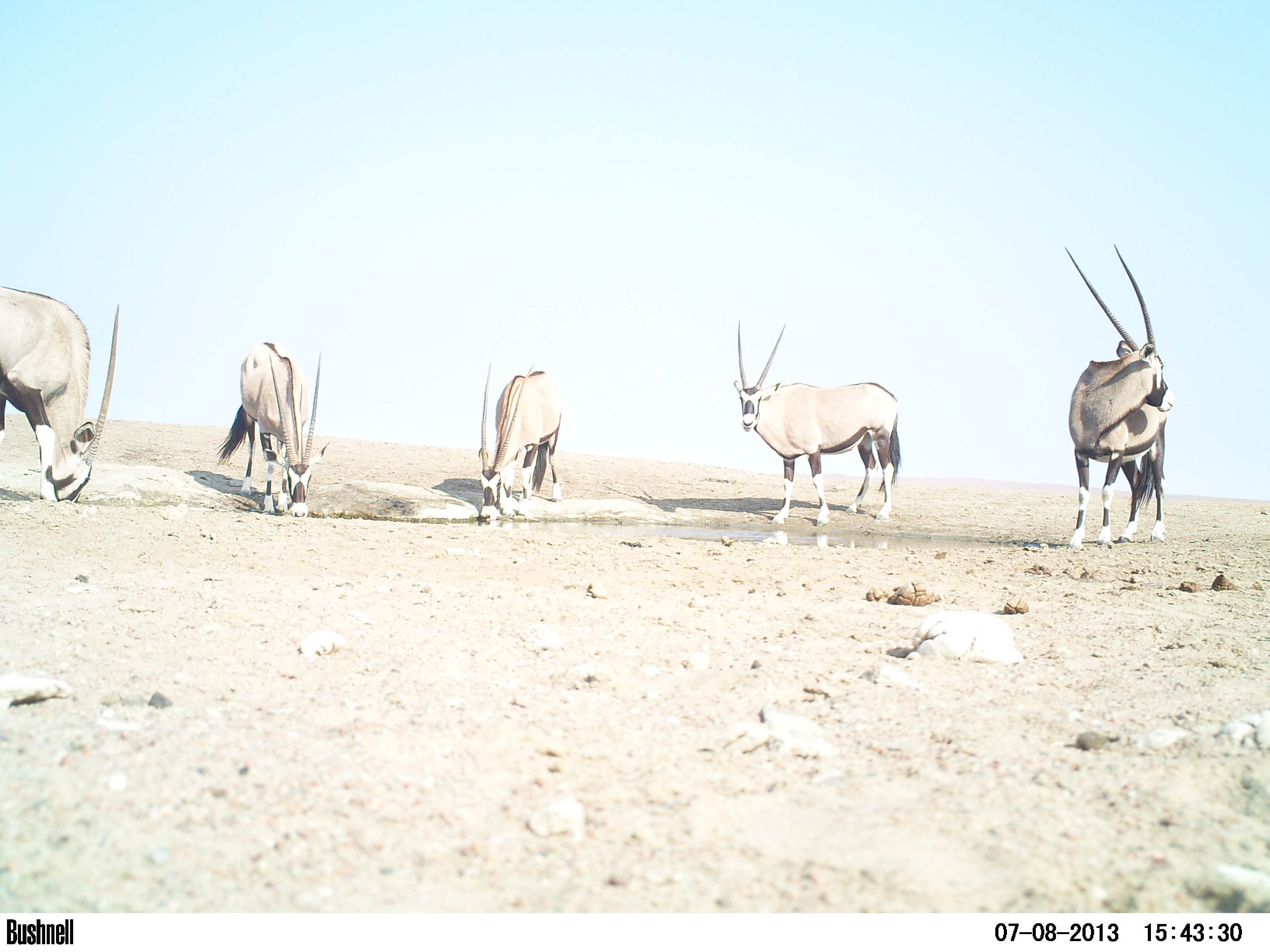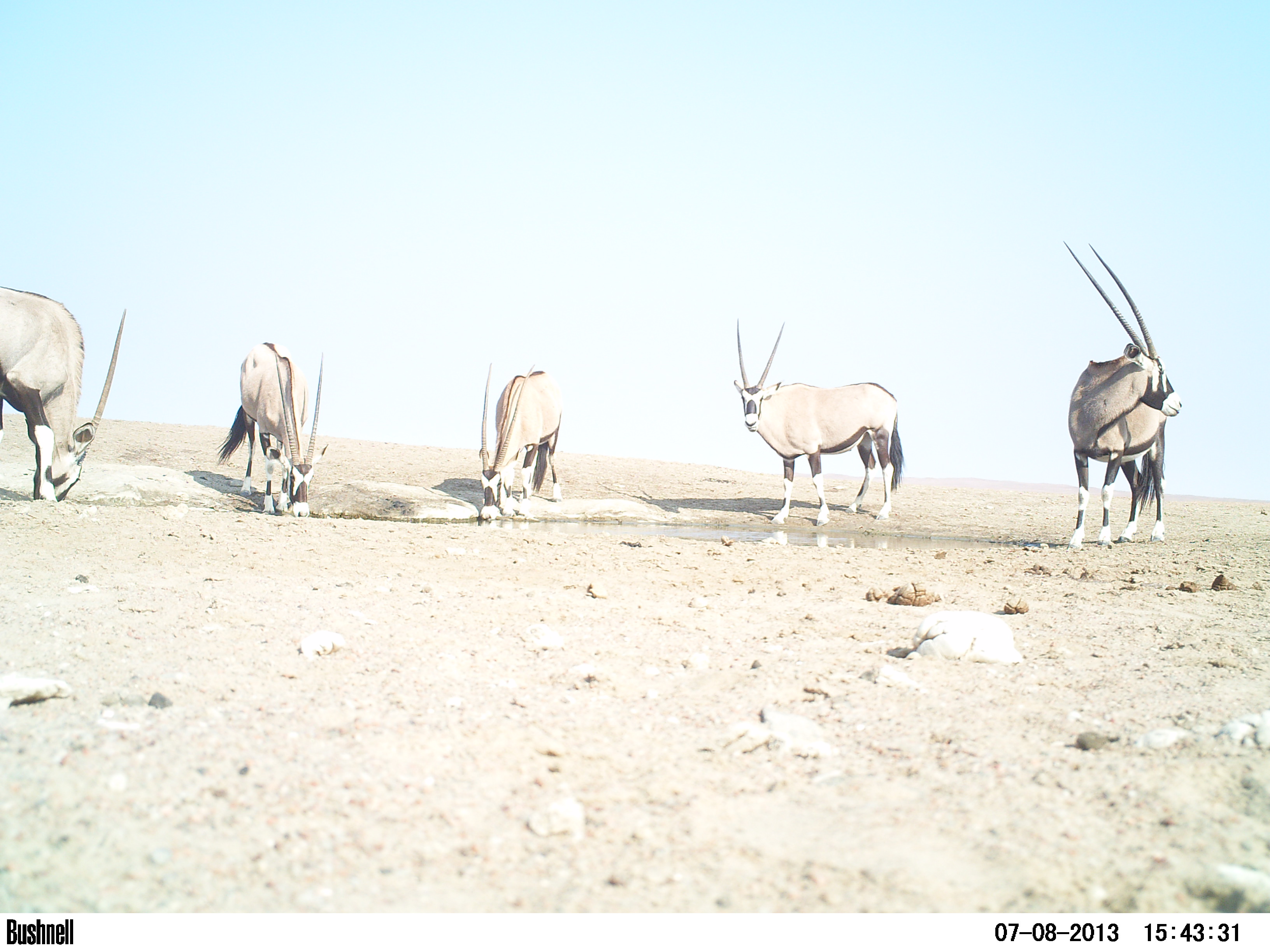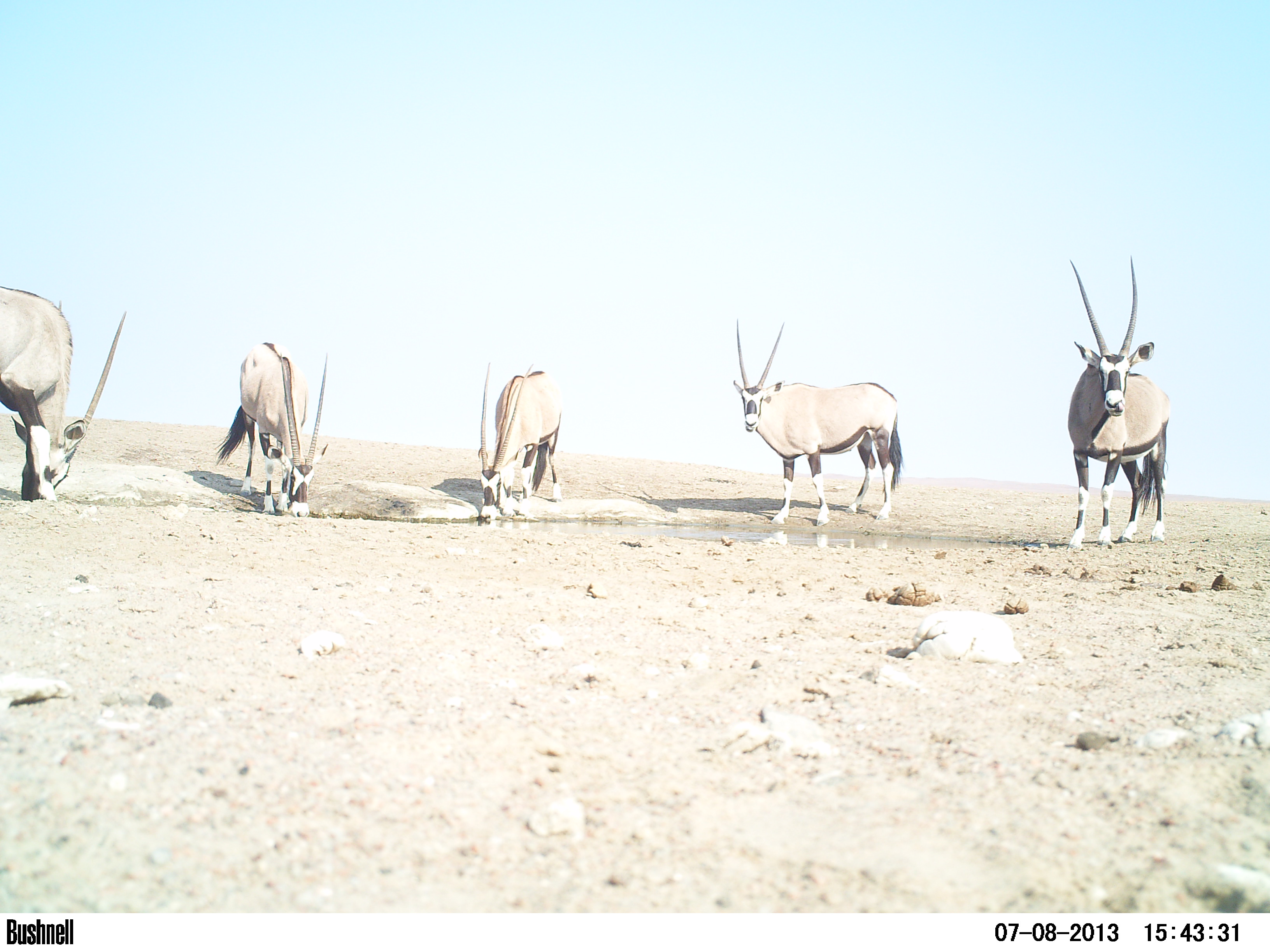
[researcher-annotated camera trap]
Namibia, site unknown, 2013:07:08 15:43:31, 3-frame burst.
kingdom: Animalia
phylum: Chordata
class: Mammalia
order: Artiodactyla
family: Bovidae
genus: Oryx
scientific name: Oryx gazella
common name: gemsbok